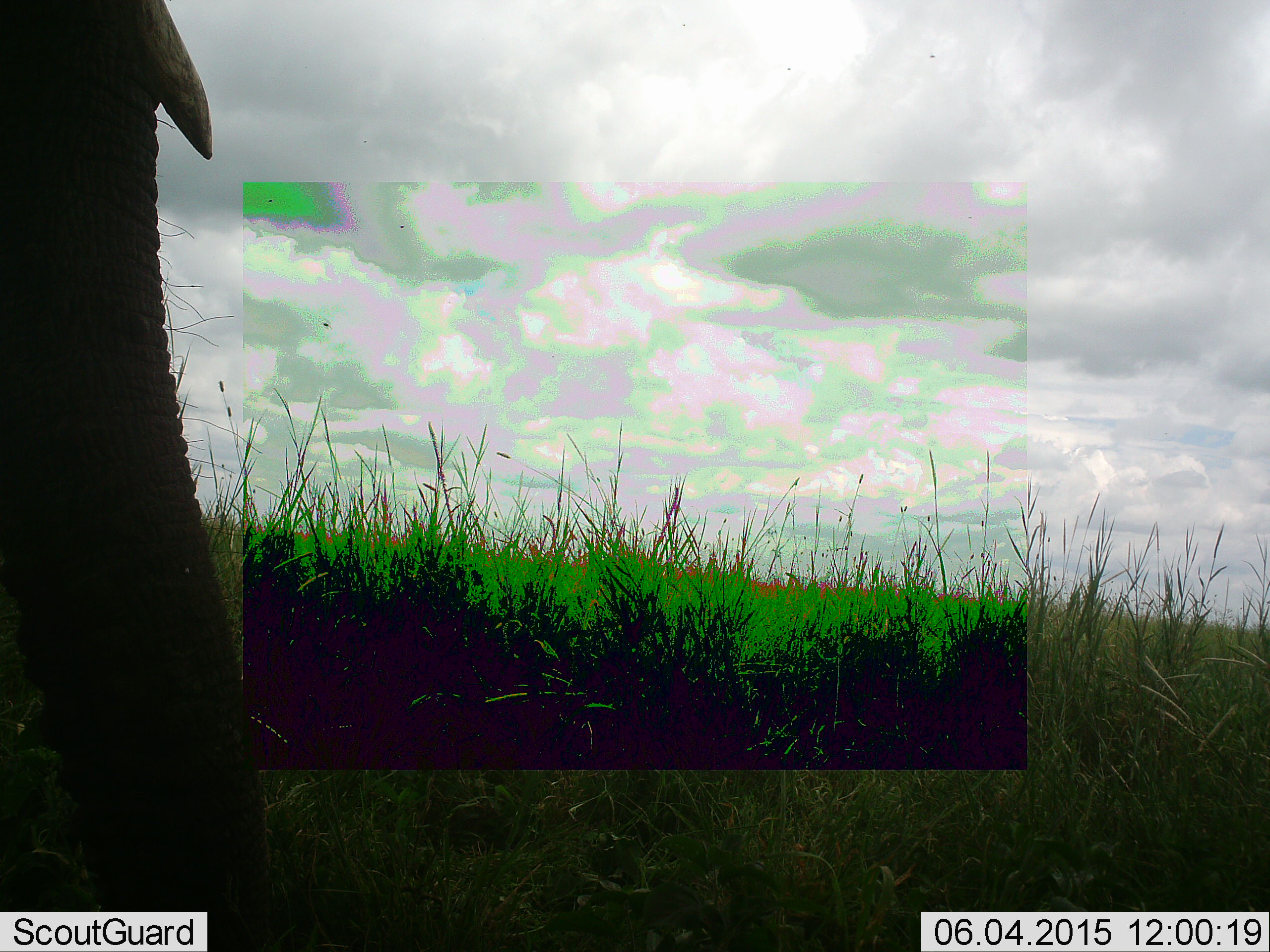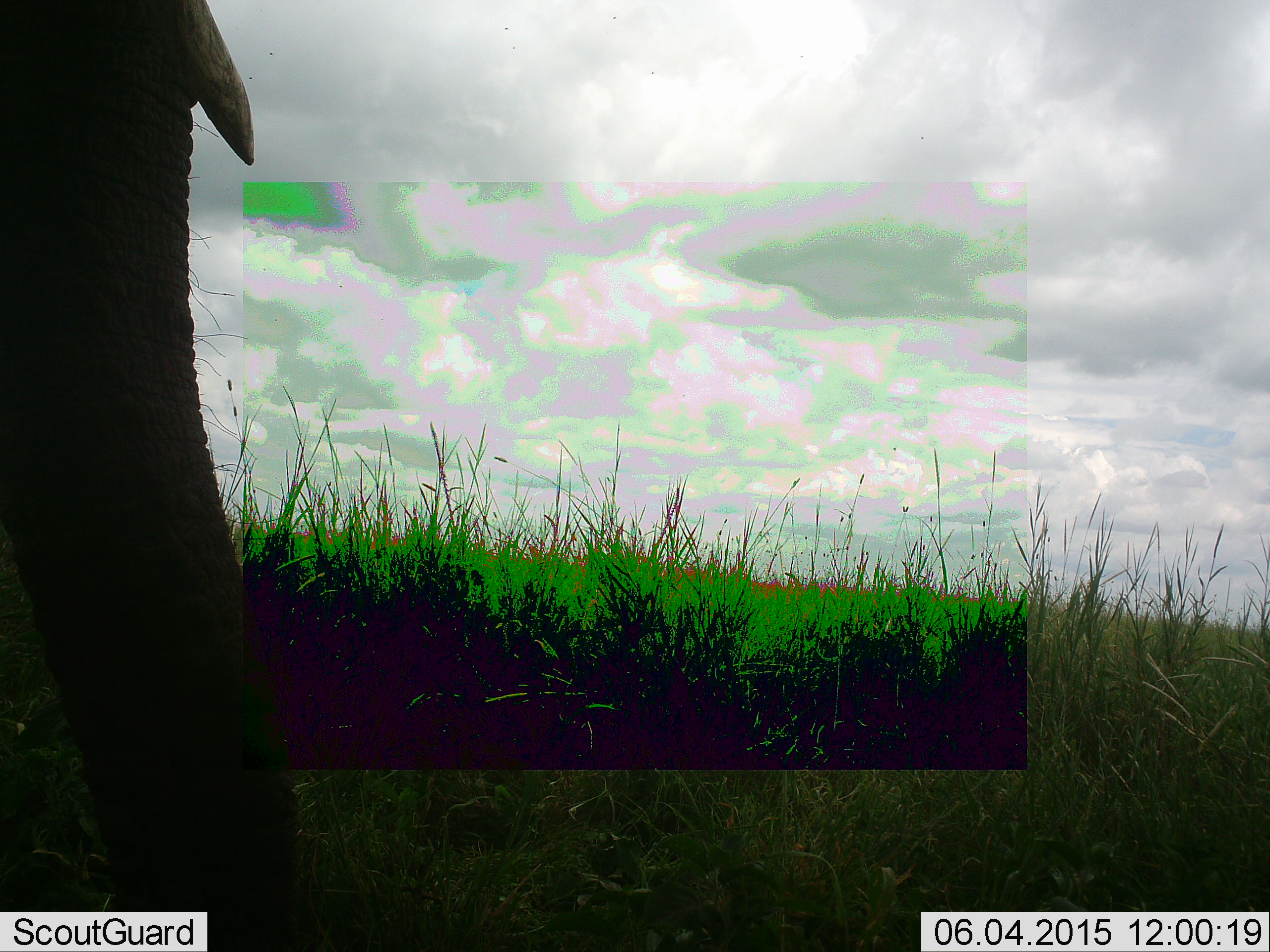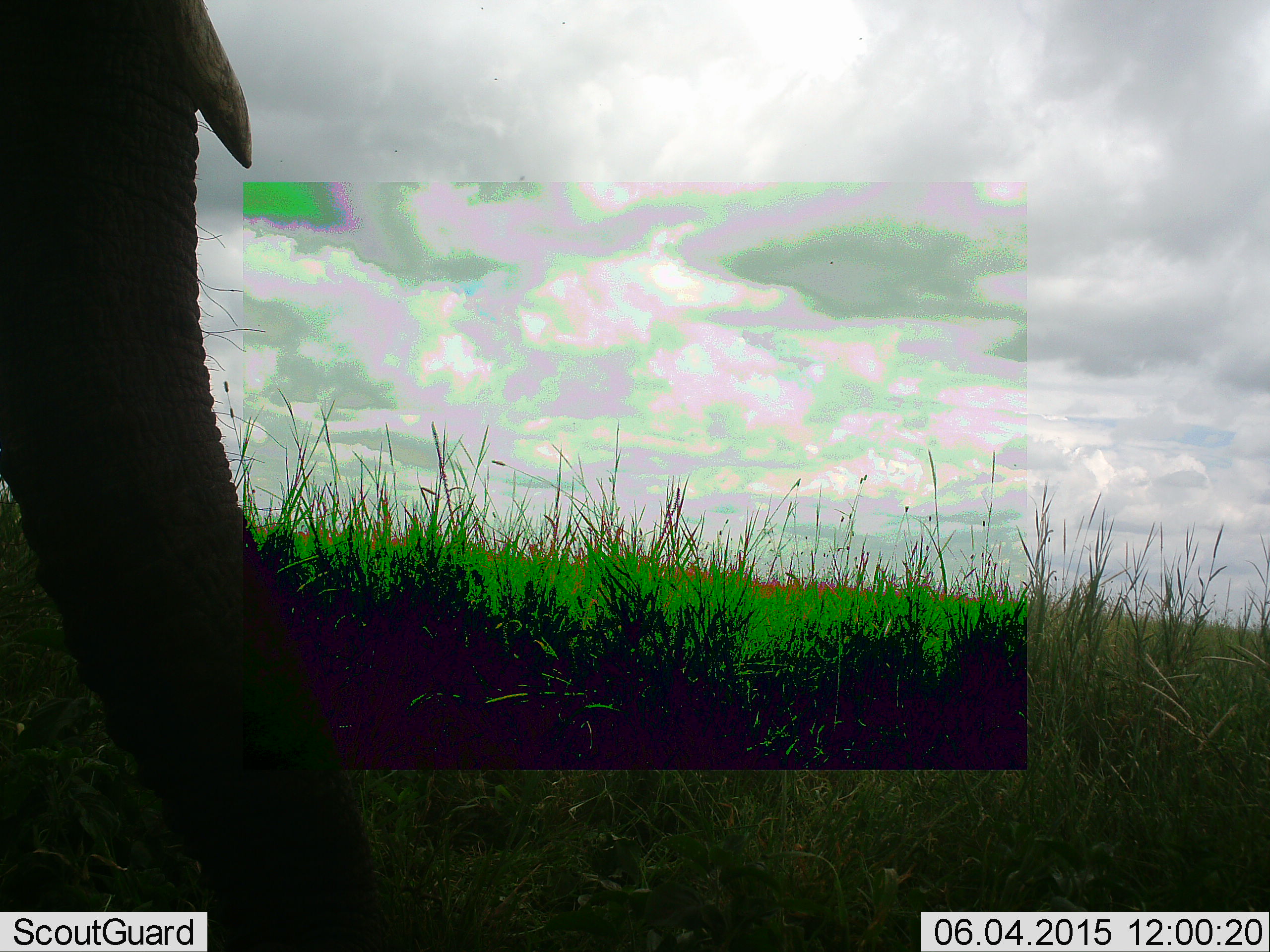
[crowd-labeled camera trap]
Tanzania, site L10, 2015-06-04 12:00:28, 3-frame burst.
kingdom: Animalia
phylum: Chordata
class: Mammalia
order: Proboscidea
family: Elephantidae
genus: Loxodonta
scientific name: Loxodonta africana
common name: african bush elephant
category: elephant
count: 1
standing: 80%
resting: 0%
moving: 10%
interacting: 0%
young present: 0%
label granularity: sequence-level